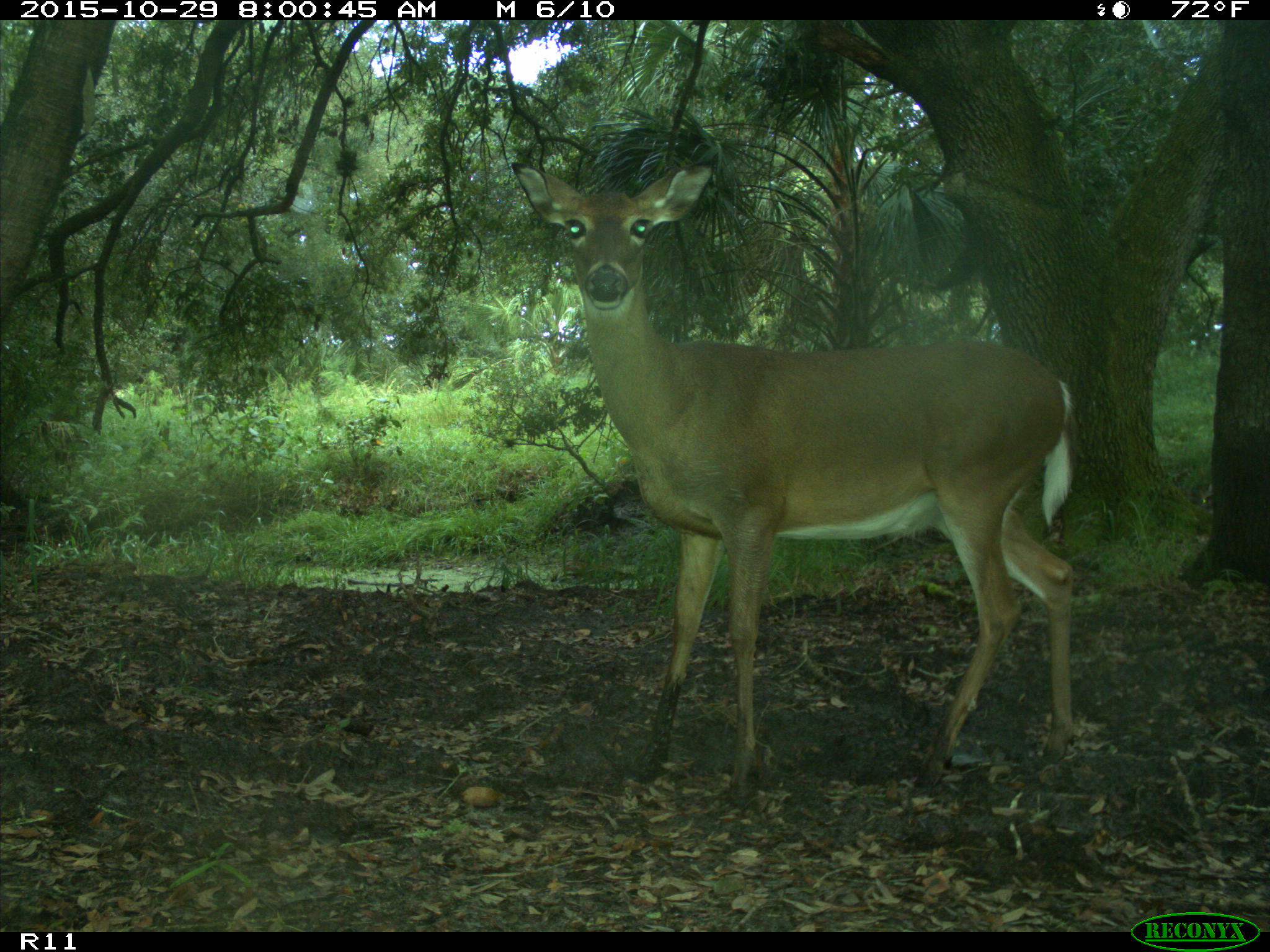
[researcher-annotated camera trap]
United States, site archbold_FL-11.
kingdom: Animalia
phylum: Chordata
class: Mammalia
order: Artiodactyla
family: Cervidae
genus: Odocoileus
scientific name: Odocoileus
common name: deer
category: unidentified deer